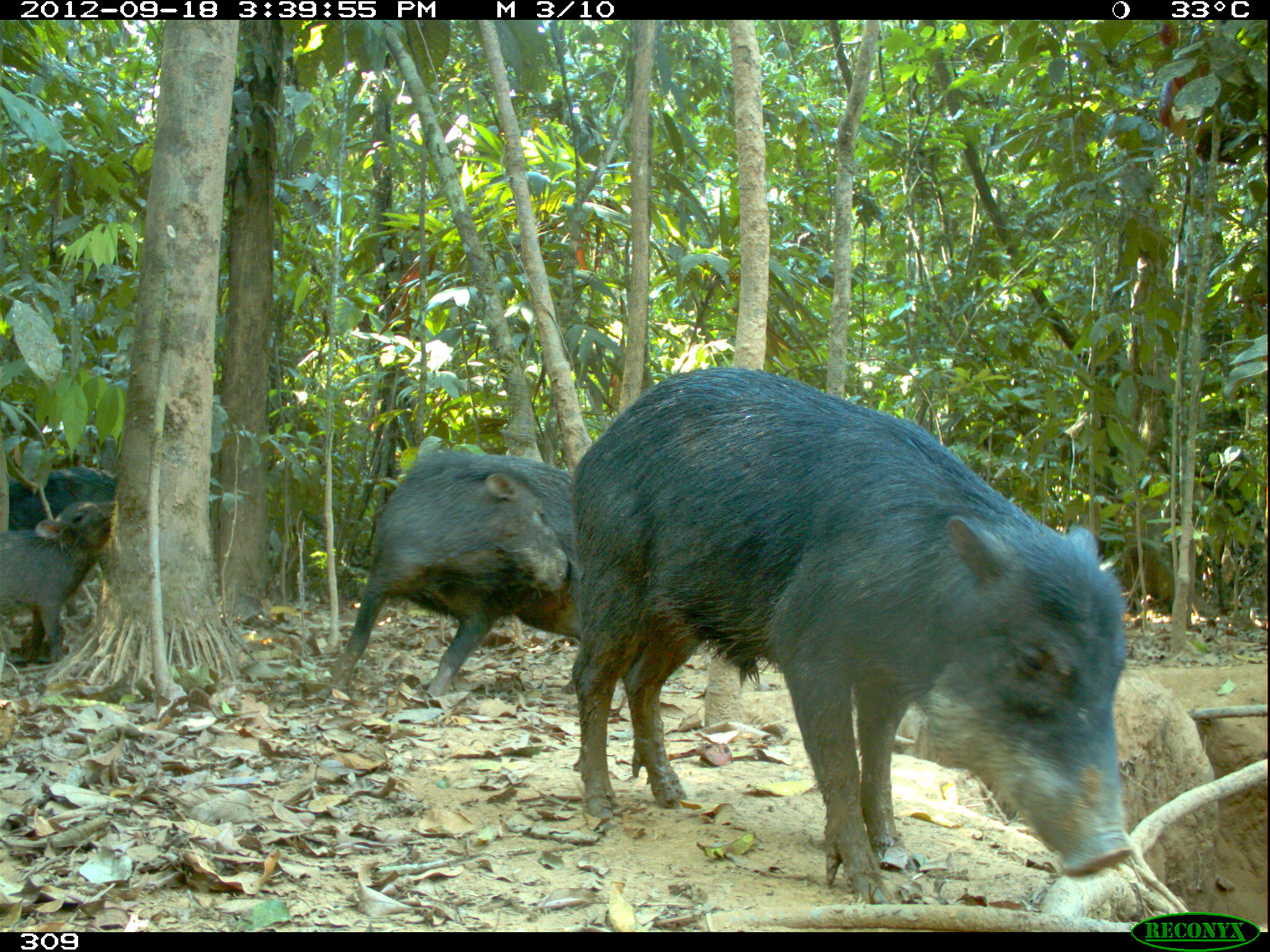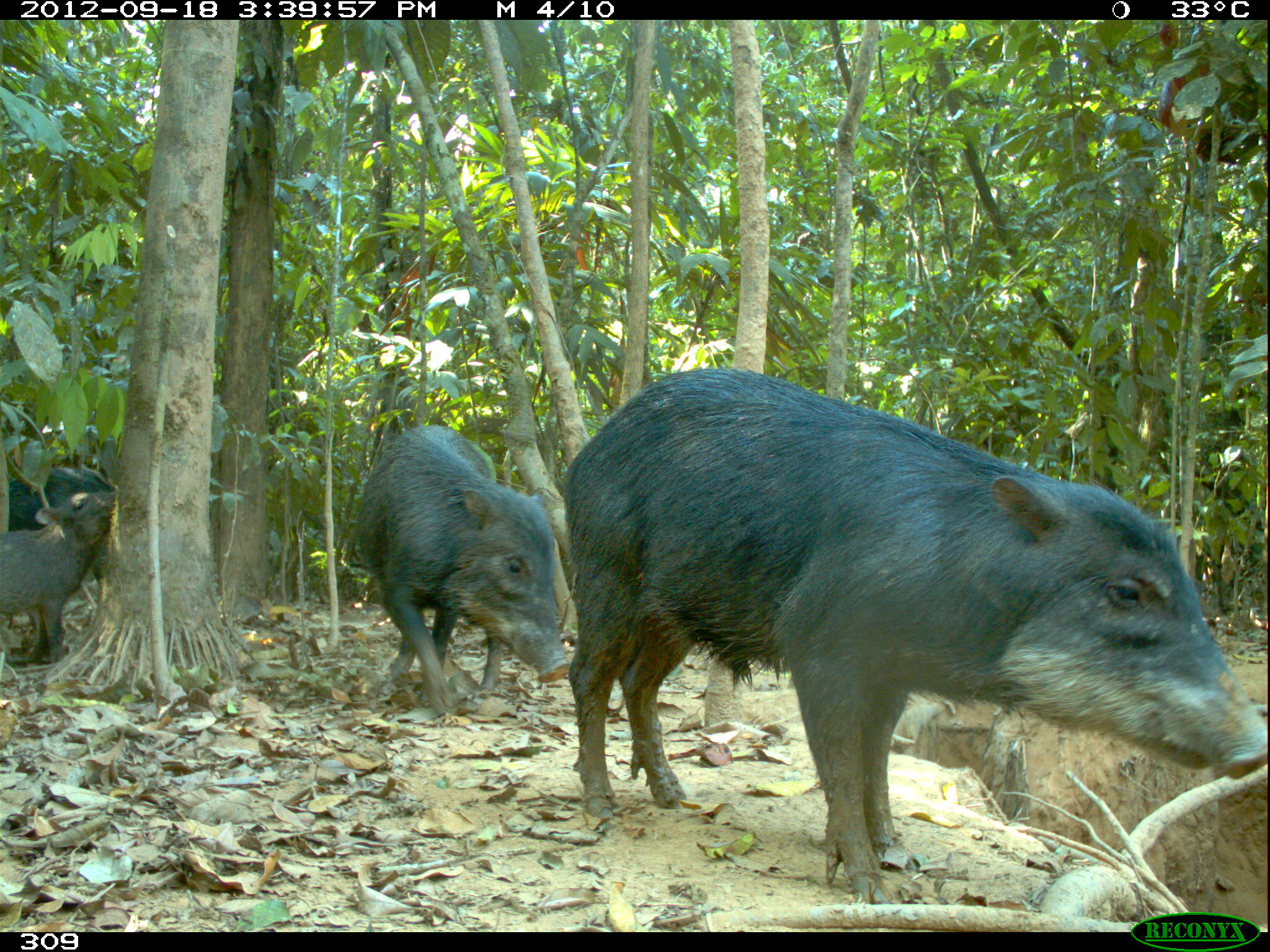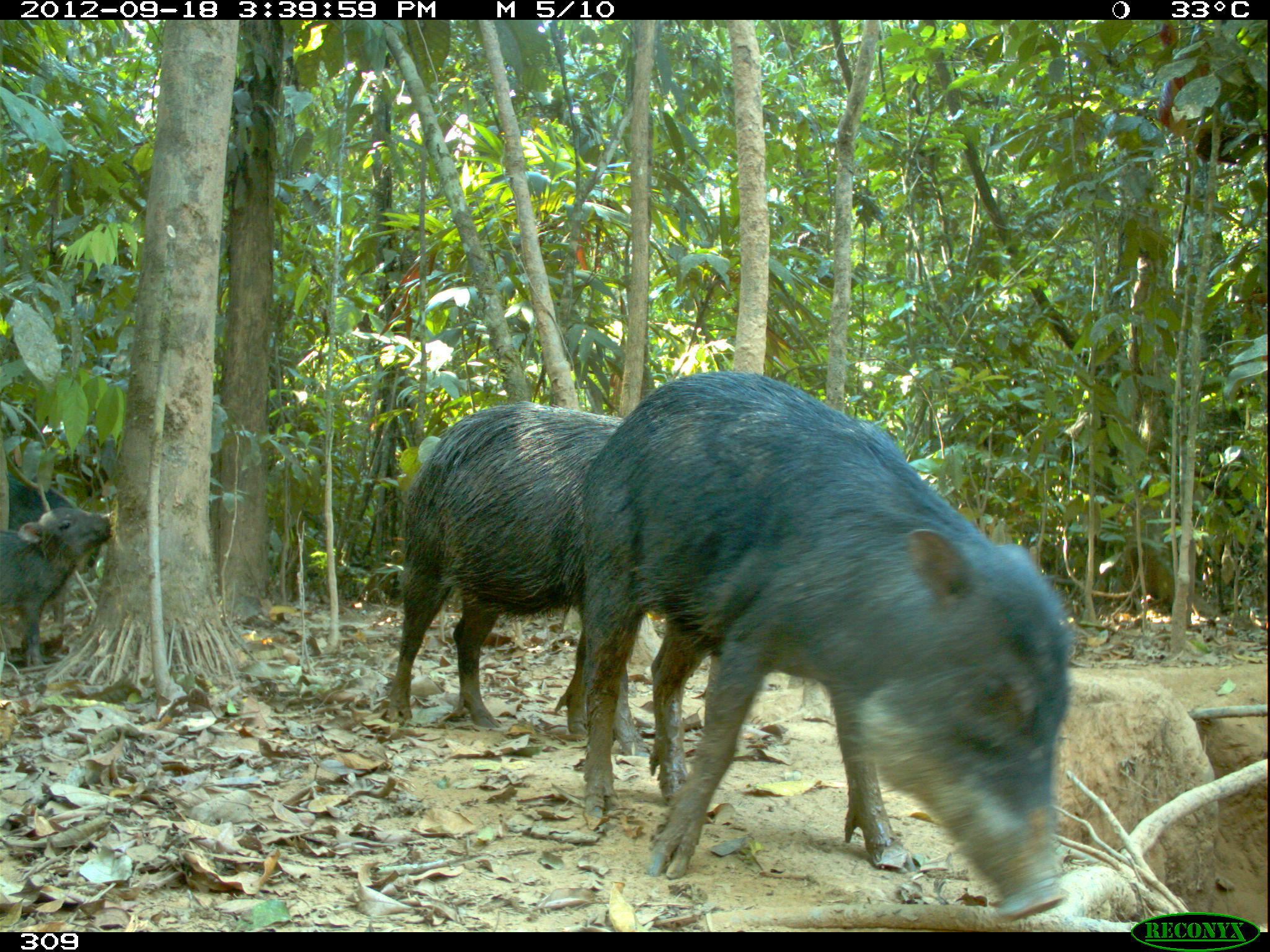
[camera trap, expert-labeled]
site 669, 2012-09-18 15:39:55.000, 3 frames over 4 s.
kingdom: Animalia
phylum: Chordata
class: Mammalia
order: Artiodactyla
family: Tayassuidae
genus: Tayassu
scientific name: Tayassu pecari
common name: white-lipped peccary